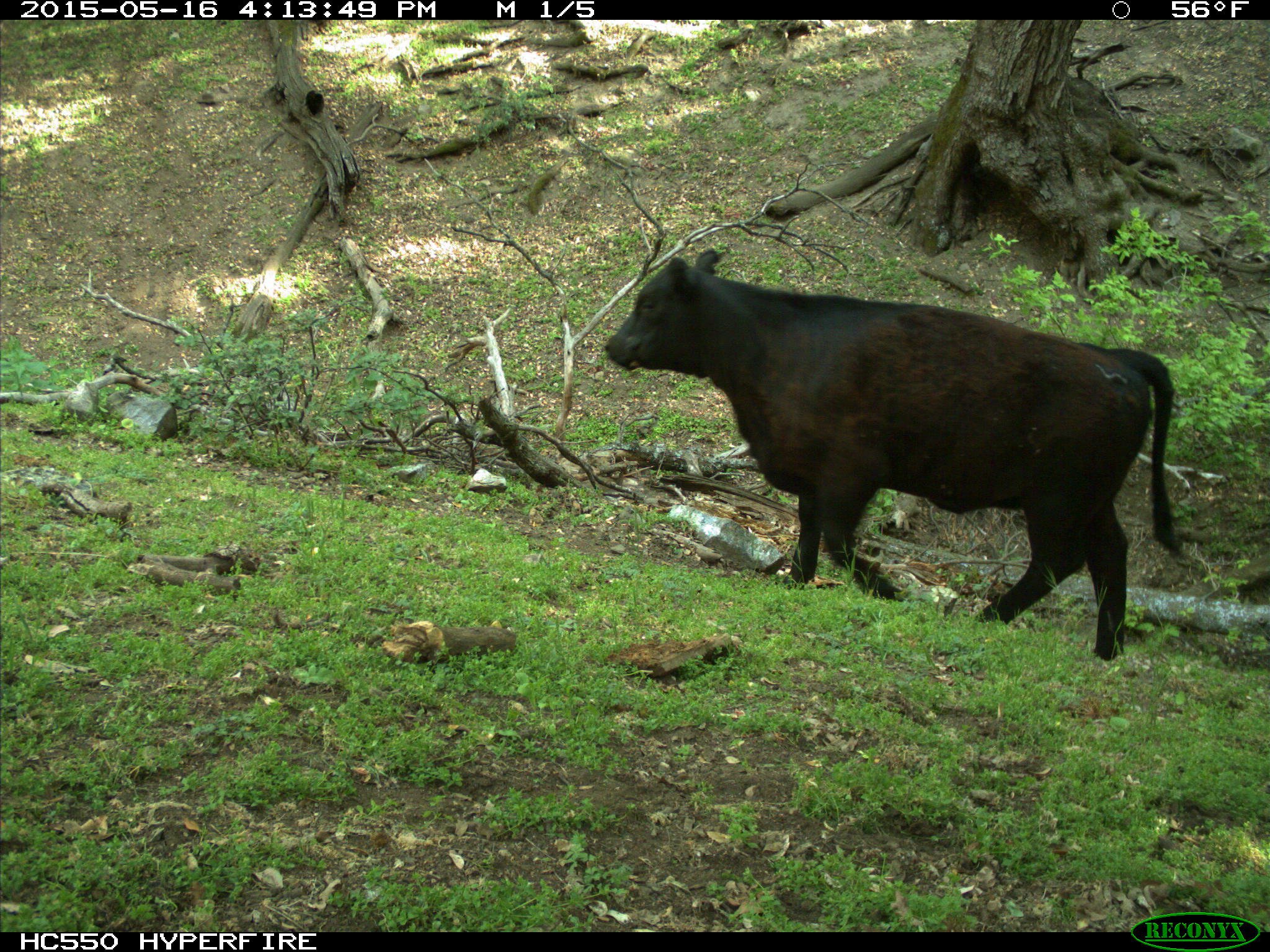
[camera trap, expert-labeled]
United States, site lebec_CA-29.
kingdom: Animalia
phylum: Chordata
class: Mammalia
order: Artiodactyla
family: Bovidae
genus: Bos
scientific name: Bos taurus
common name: domestic cow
Bos taurus (domestic cow).